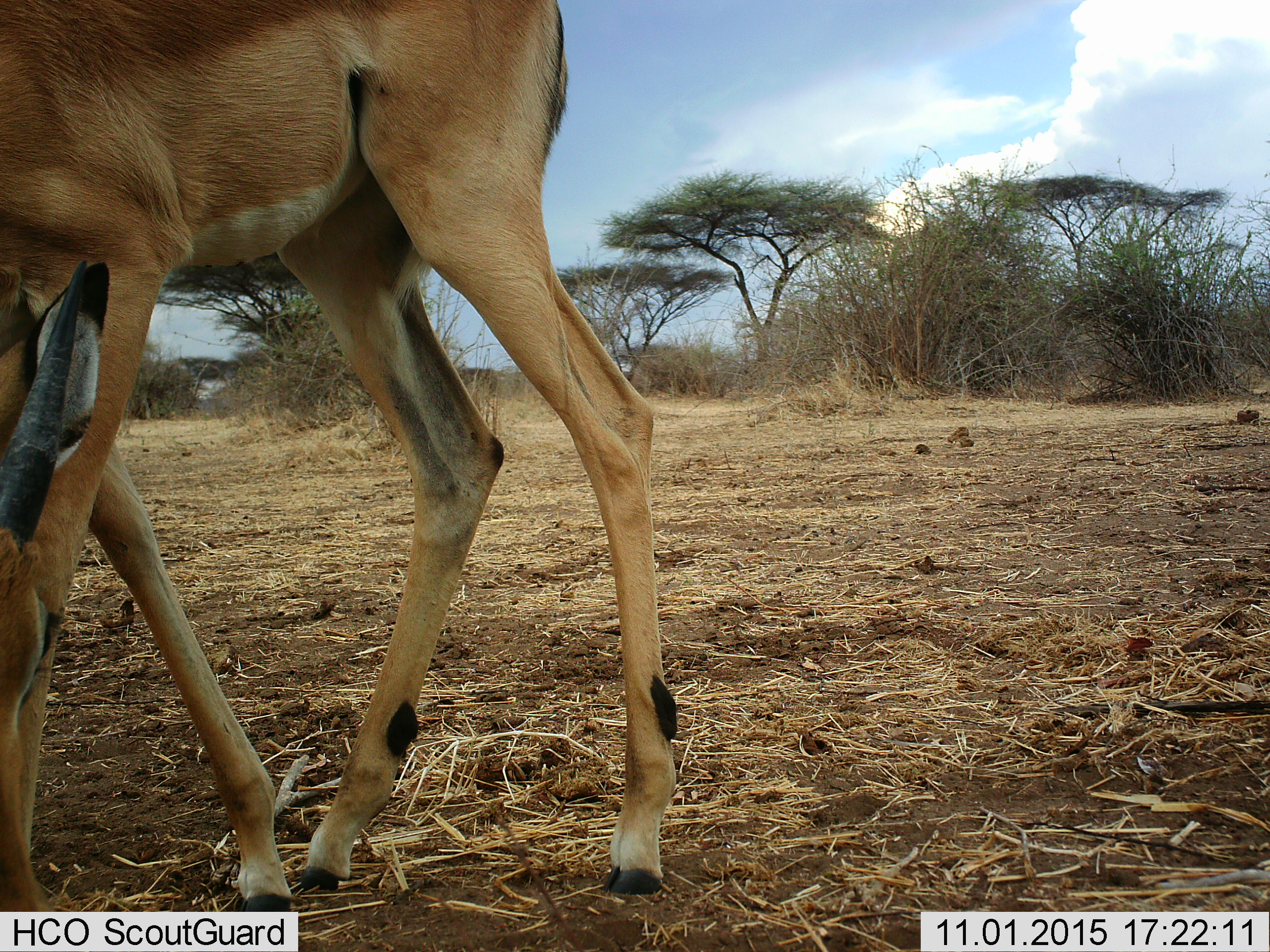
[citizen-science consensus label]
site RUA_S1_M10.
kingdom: Animalia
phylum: Chordata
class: Mammalia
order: Artiodactyla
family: Bovidae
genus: Aepyceros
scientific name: Aepyceros melampus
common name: impala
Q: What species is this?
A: Impala (Aepyceros melampus).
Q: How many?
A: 1.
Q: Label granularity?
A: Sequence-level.